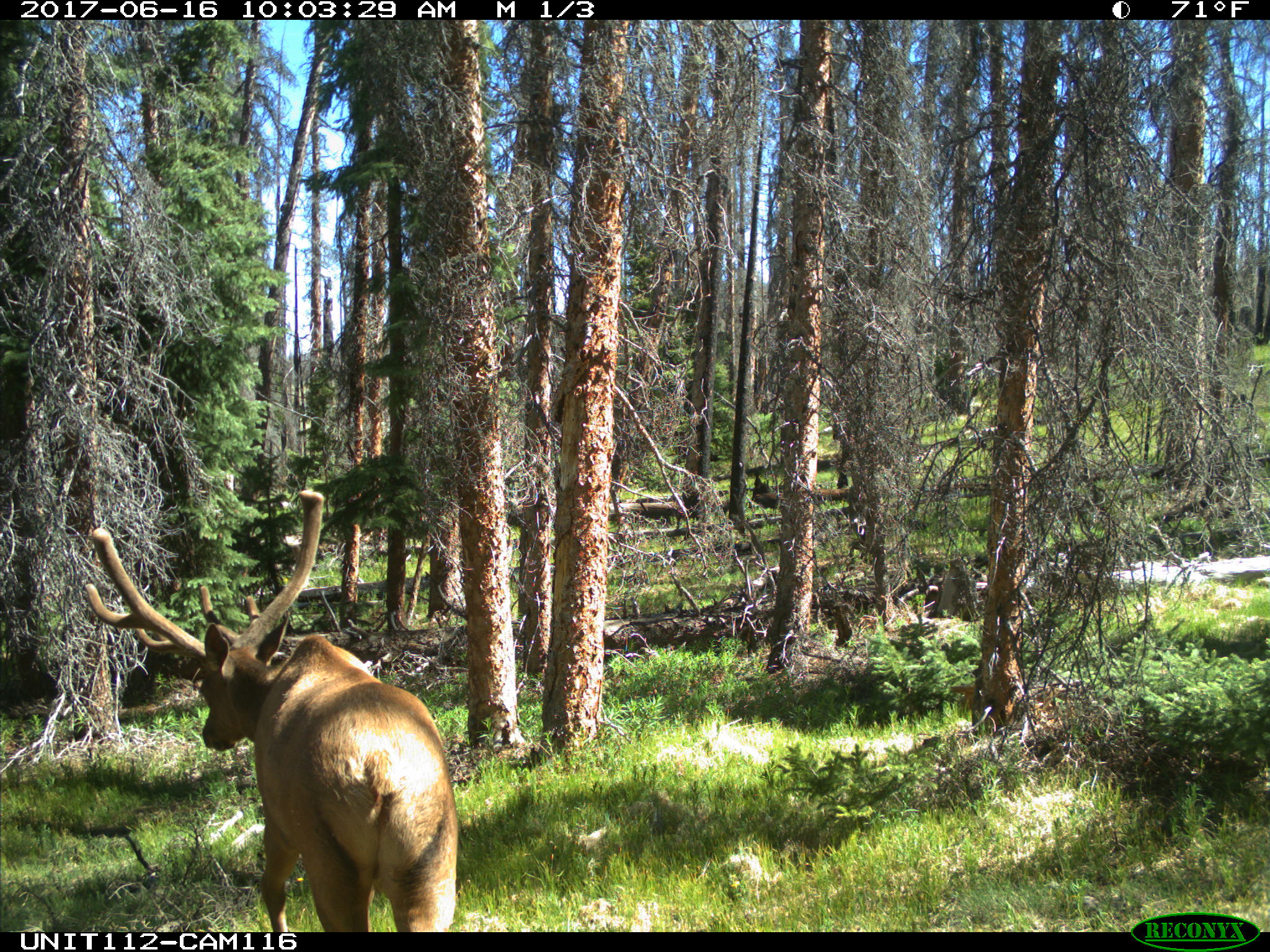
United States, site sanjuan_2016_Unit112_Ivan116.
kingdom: Animalia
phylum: Chordata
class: Mammalia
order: Artiodactyla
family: Cervidae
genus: Cervus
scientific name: Cervus elaphus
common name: red deer